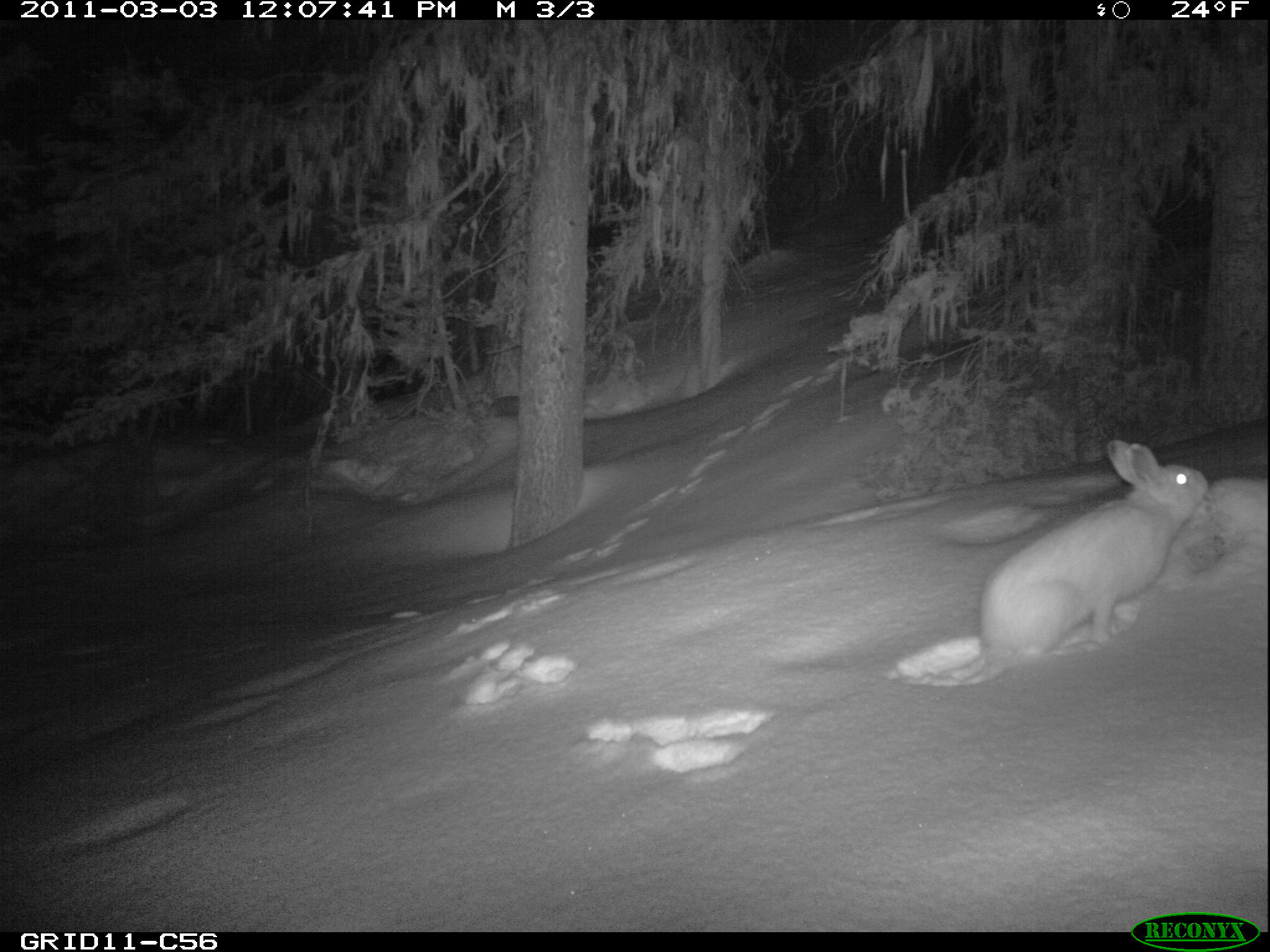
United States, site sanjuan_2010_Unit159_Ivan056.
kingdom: Animalia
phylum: Chordata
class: Mammalia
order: Lagomorpha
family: Leporidae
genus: Lepus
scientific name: Lepus americanus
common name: snowshoe hare